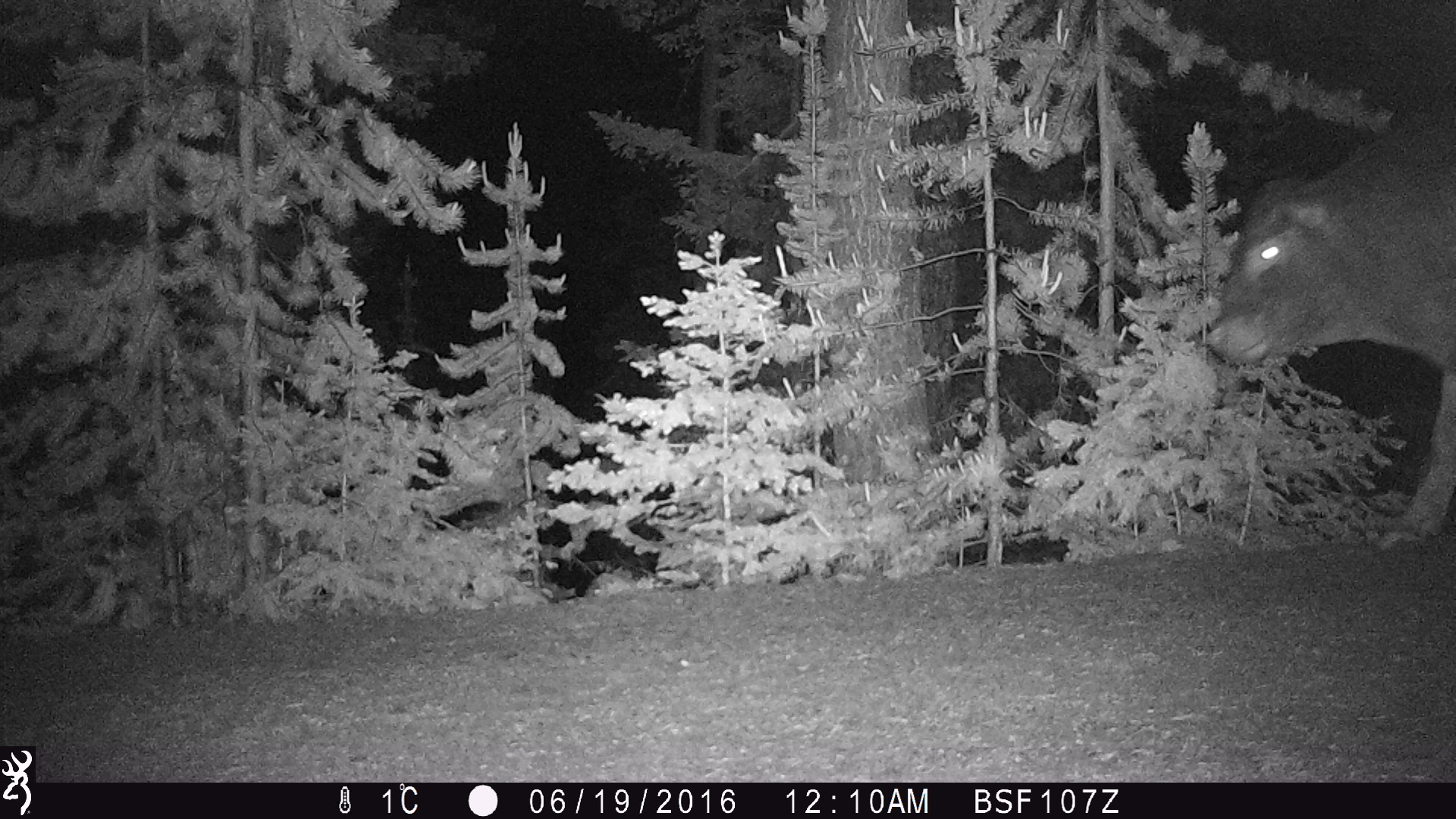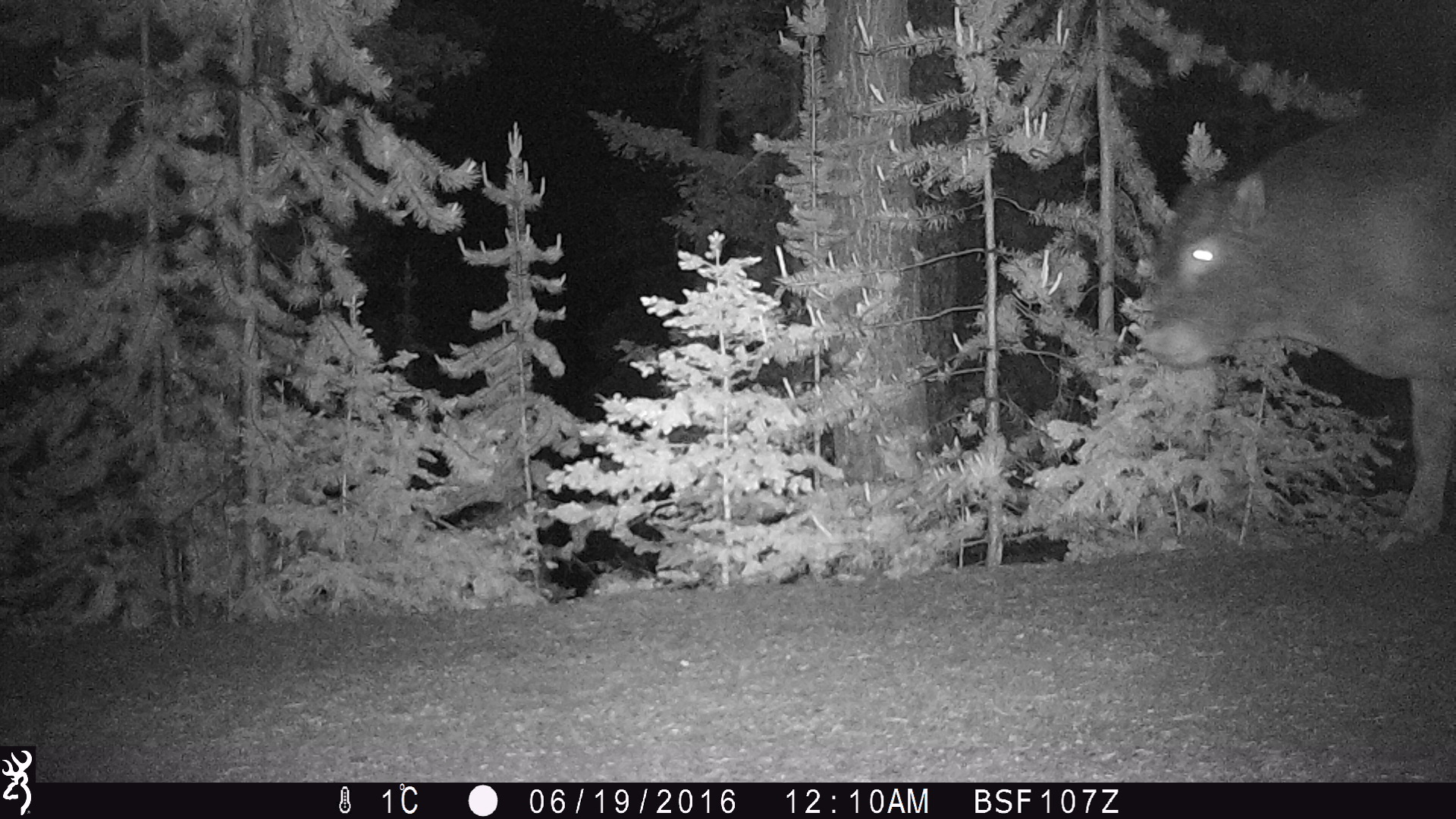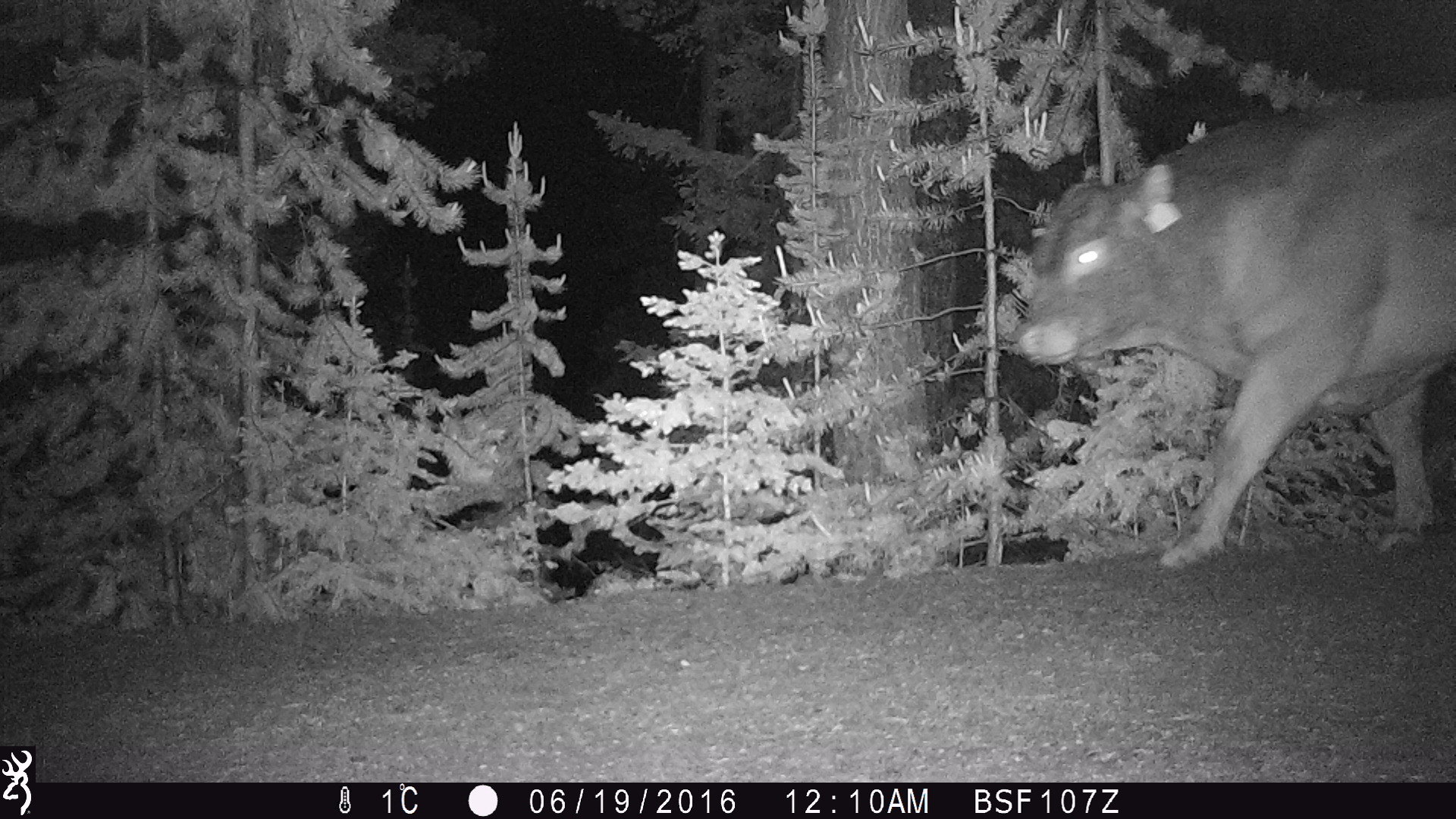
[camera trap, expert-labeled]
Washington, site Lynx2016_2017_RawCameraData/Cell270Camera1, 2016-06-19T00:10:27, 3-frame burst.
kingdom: Animalia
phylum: Chordata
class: Mammalia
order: Artiodactyla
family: Bovidae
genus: Bos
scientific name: Bos taurus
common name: domestic cattle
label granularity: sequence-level